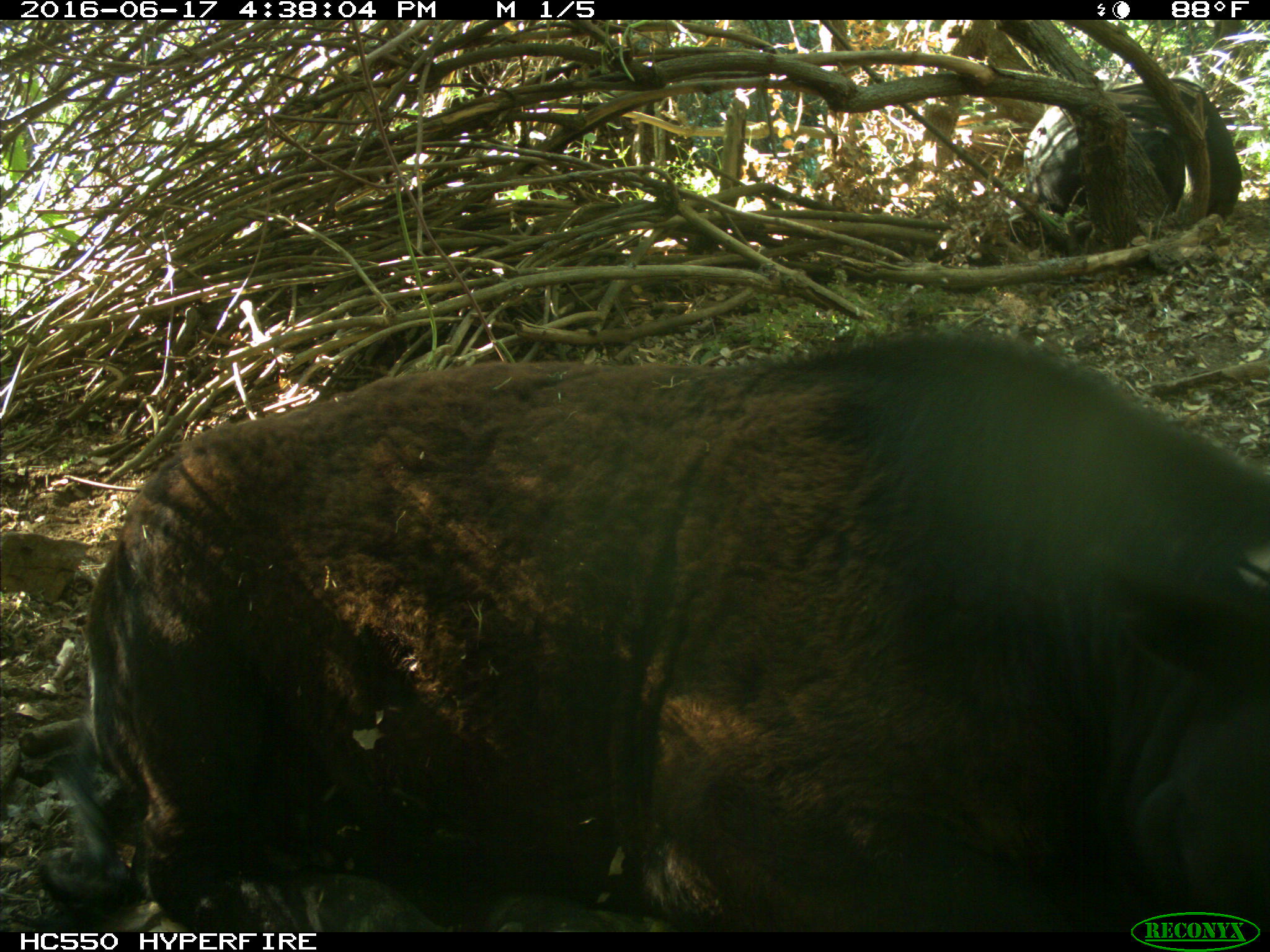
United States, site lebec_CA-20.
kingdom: Animalia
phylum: Chordata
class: Mammalia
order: Artiodactyla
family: Bovidae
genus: Bos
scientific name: Bos taurus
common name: domestic cow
Bos taurus (domestic cow).